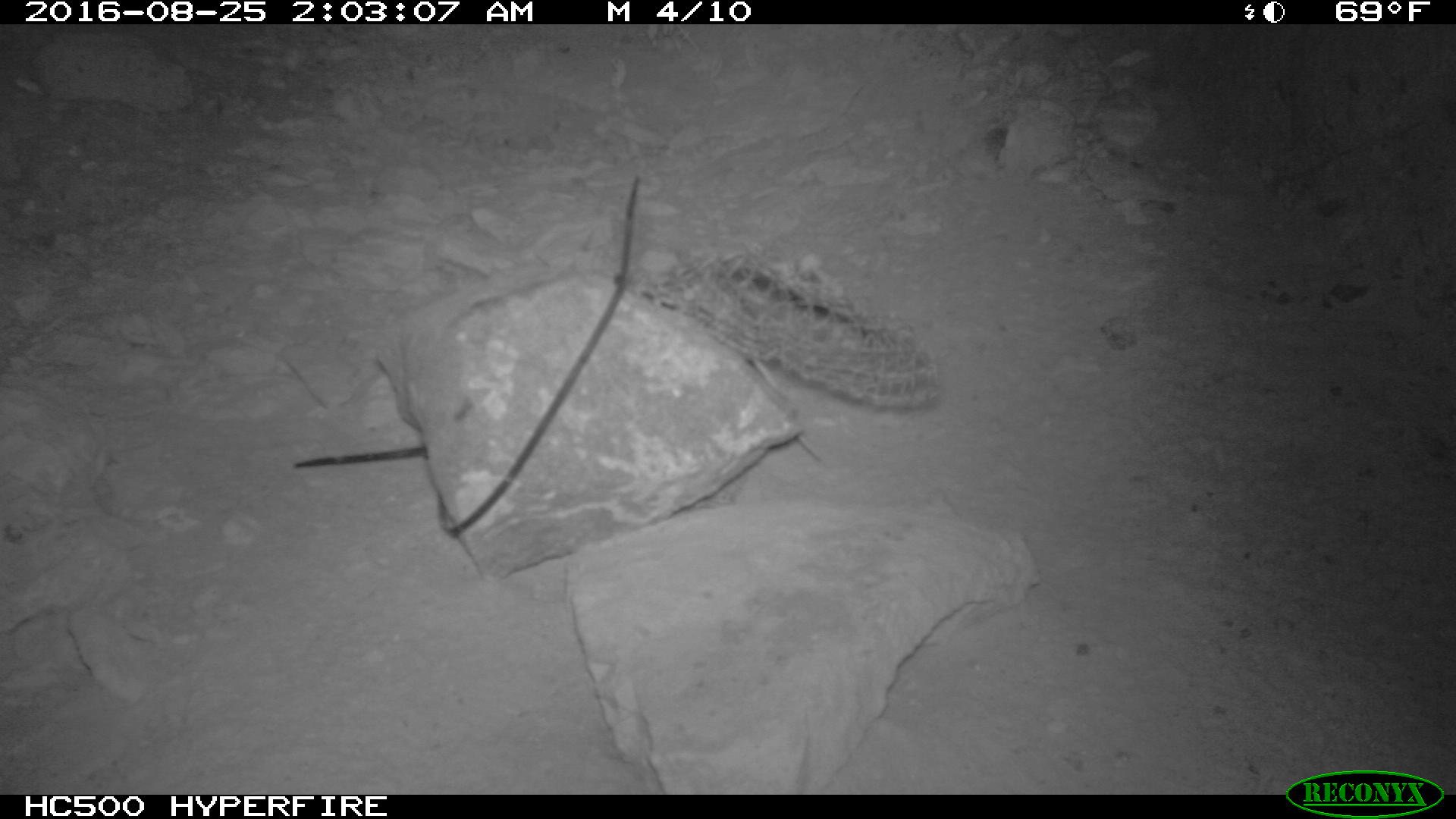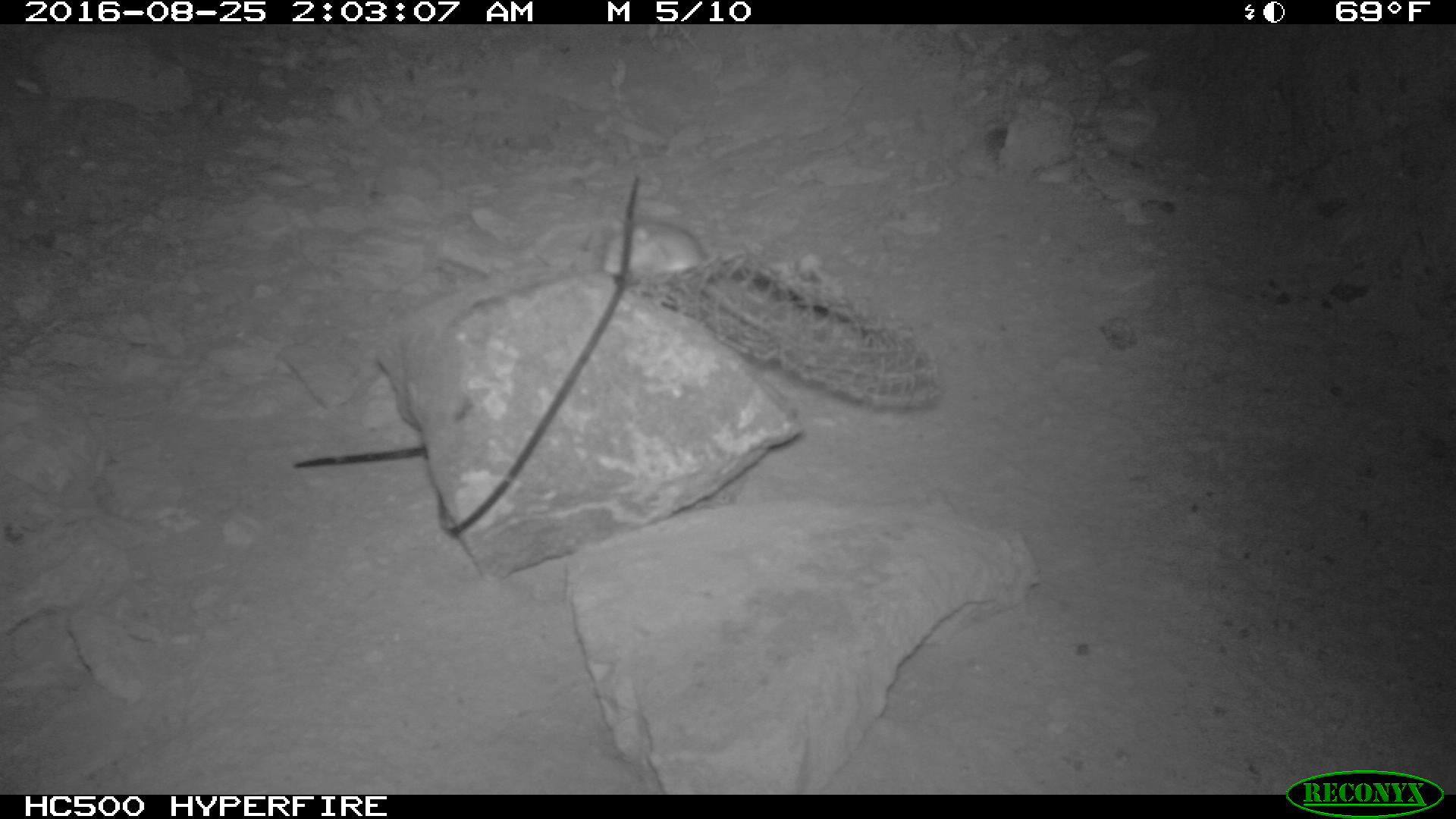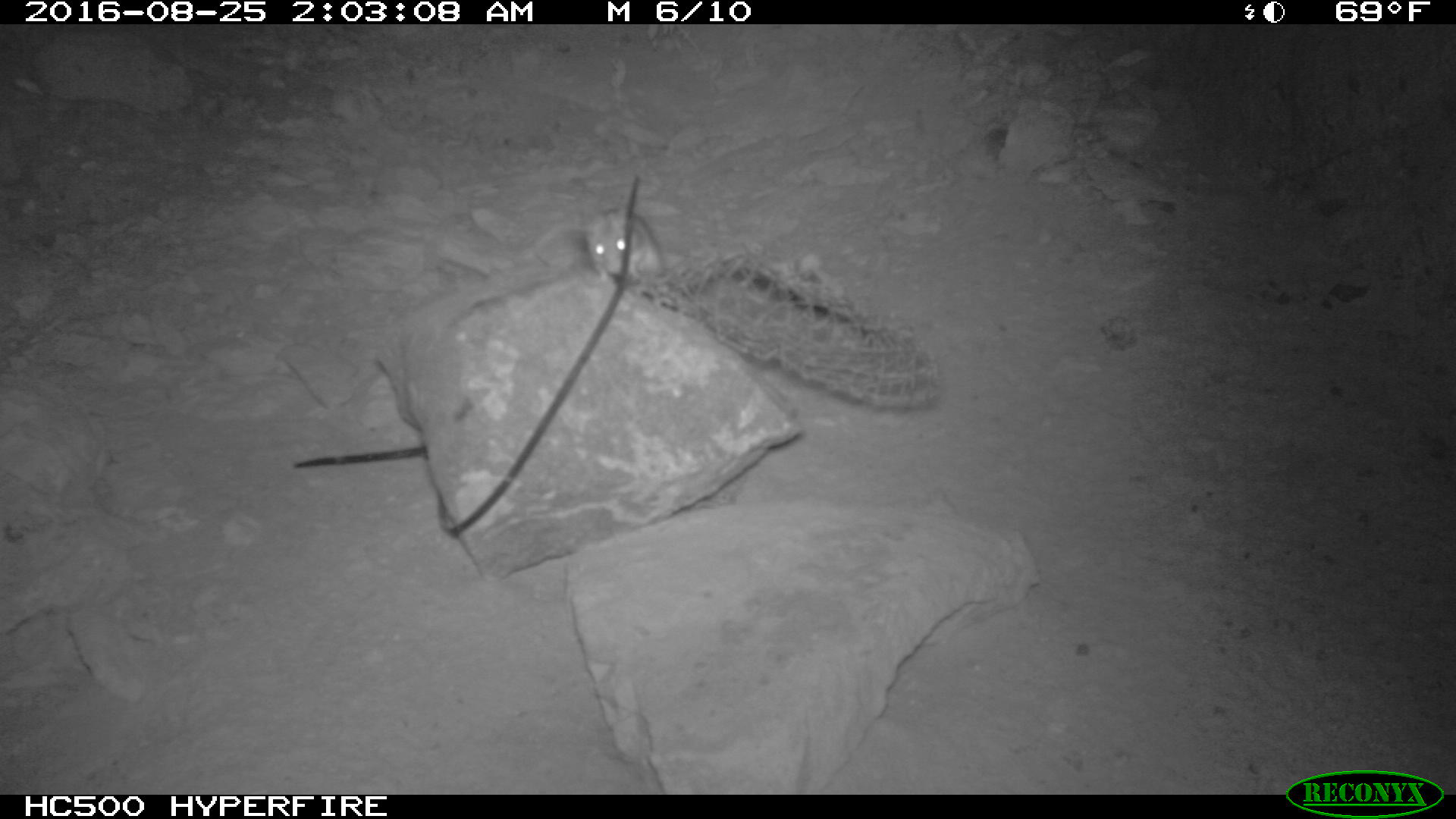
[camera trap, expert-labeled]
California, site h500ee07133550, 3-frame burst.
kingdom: Animalia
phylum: Chordata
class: Mammalia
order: Rodentia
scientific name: Rodentia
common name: rodent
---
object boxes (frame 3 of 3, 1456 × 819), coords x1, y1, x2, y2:
rodent: 582, 207, 664, 285